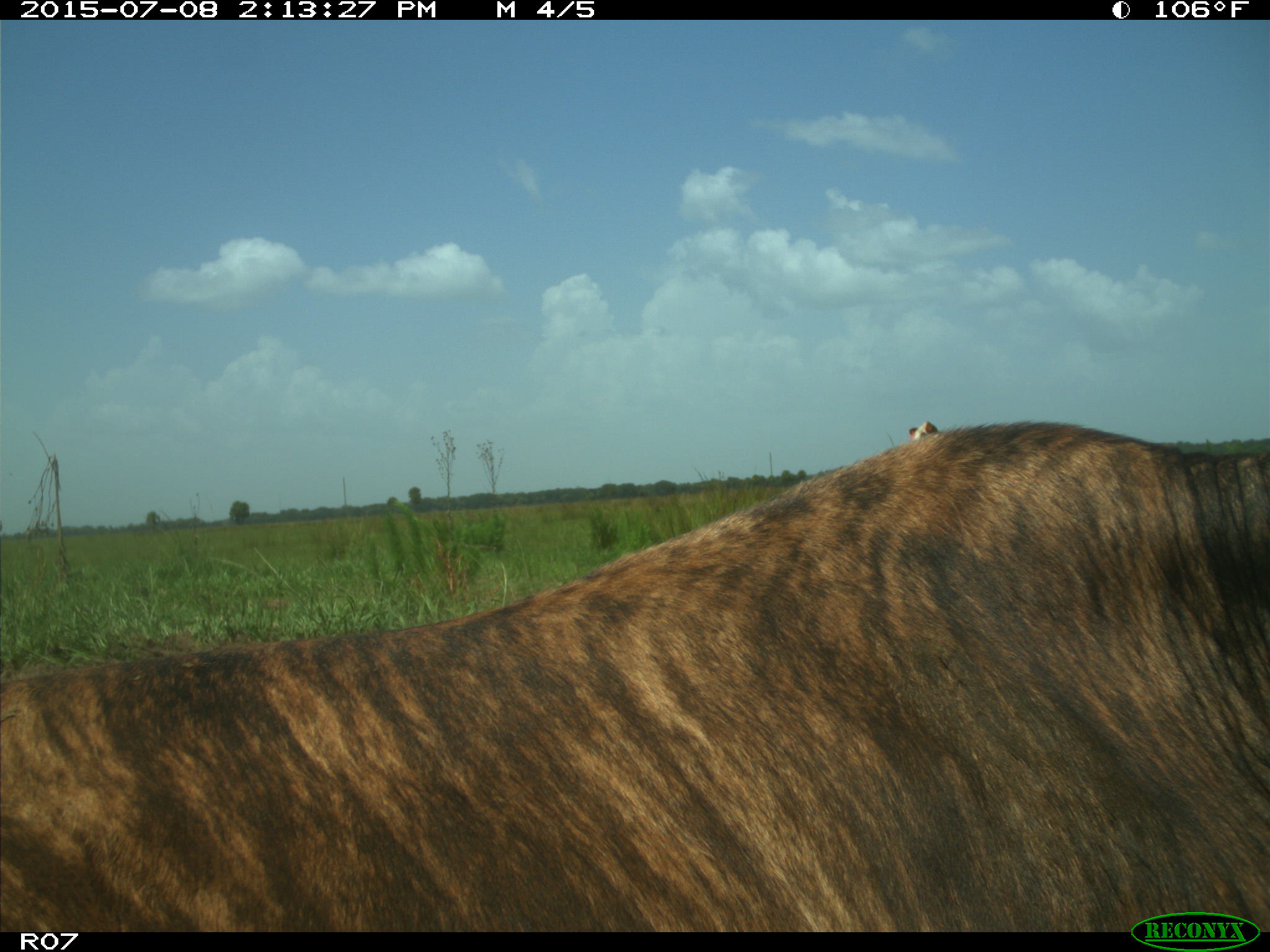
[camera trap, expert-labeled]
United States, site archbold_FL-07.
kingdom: Animalia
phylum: Chordata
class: Mammalia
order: Artiodactyla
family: Bovidae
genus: Bos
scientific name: Bos taurus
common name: domestic cow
Bos taurus (domestic cow).